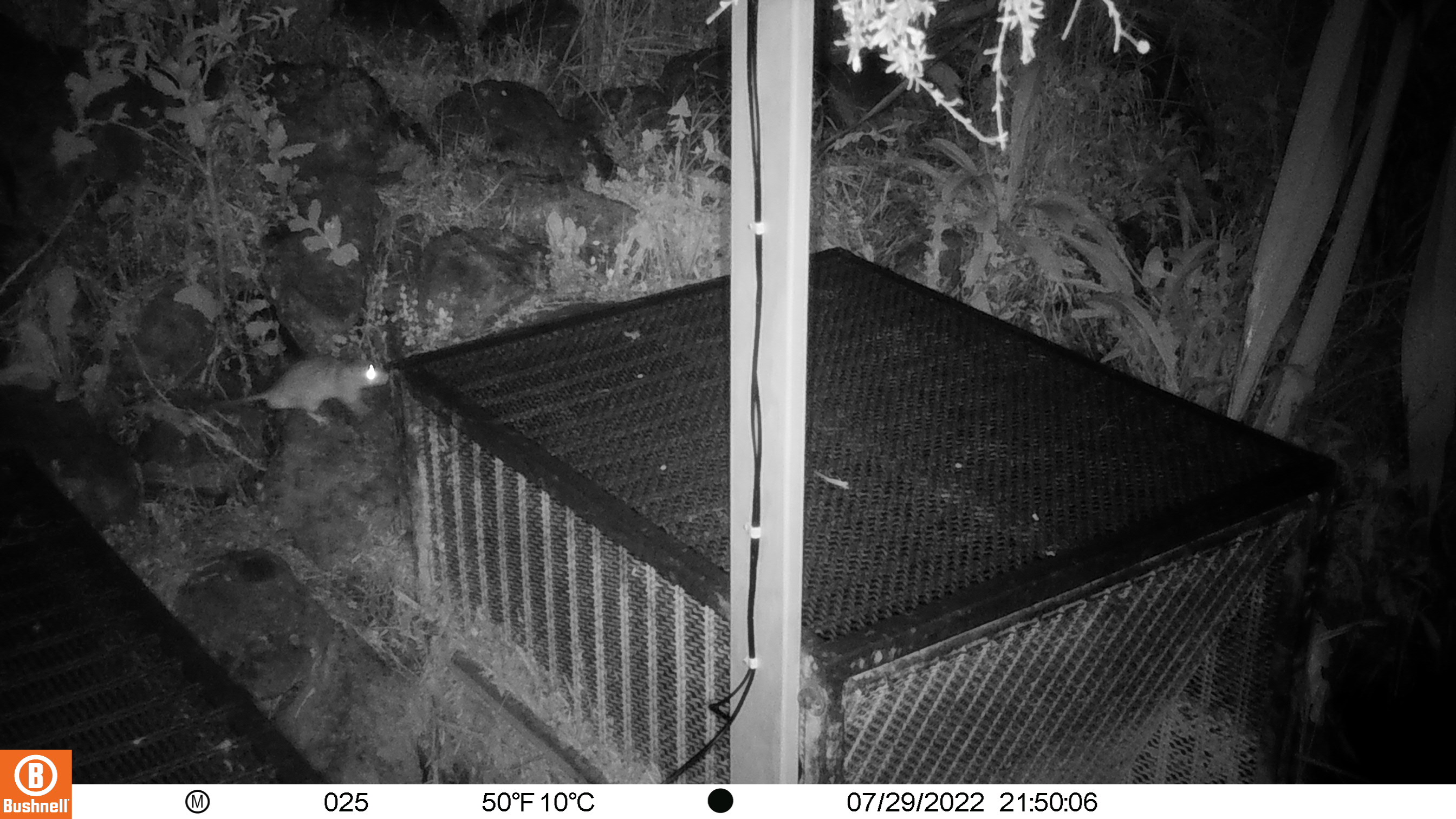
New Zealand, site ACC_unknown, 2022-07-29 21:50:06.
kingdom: Animalia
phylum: Chordata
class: Mammalia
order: Rodentia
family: Muridae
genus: Rattus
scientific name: Rattus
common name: rat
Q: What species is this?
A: Rat (Rattus).